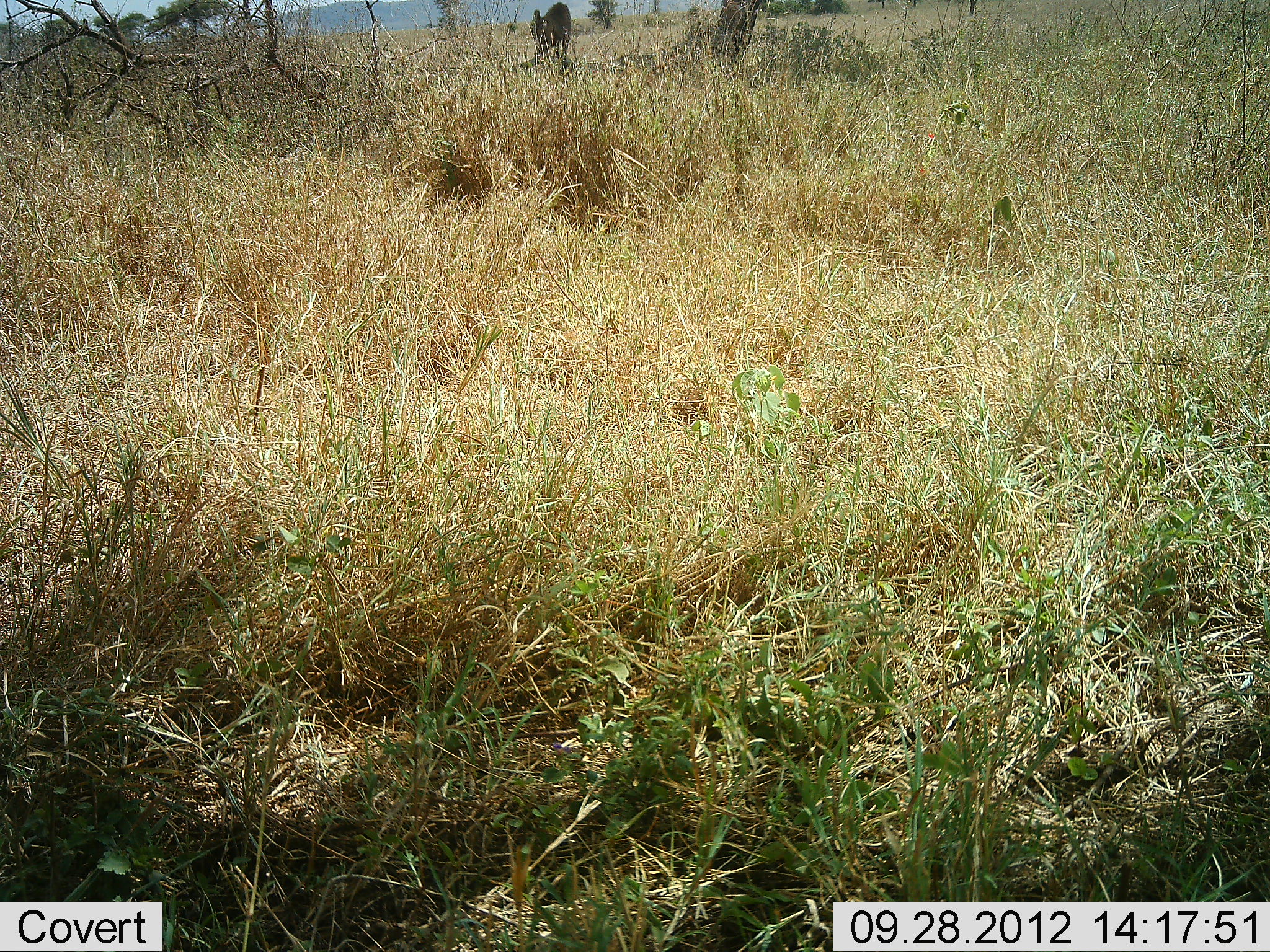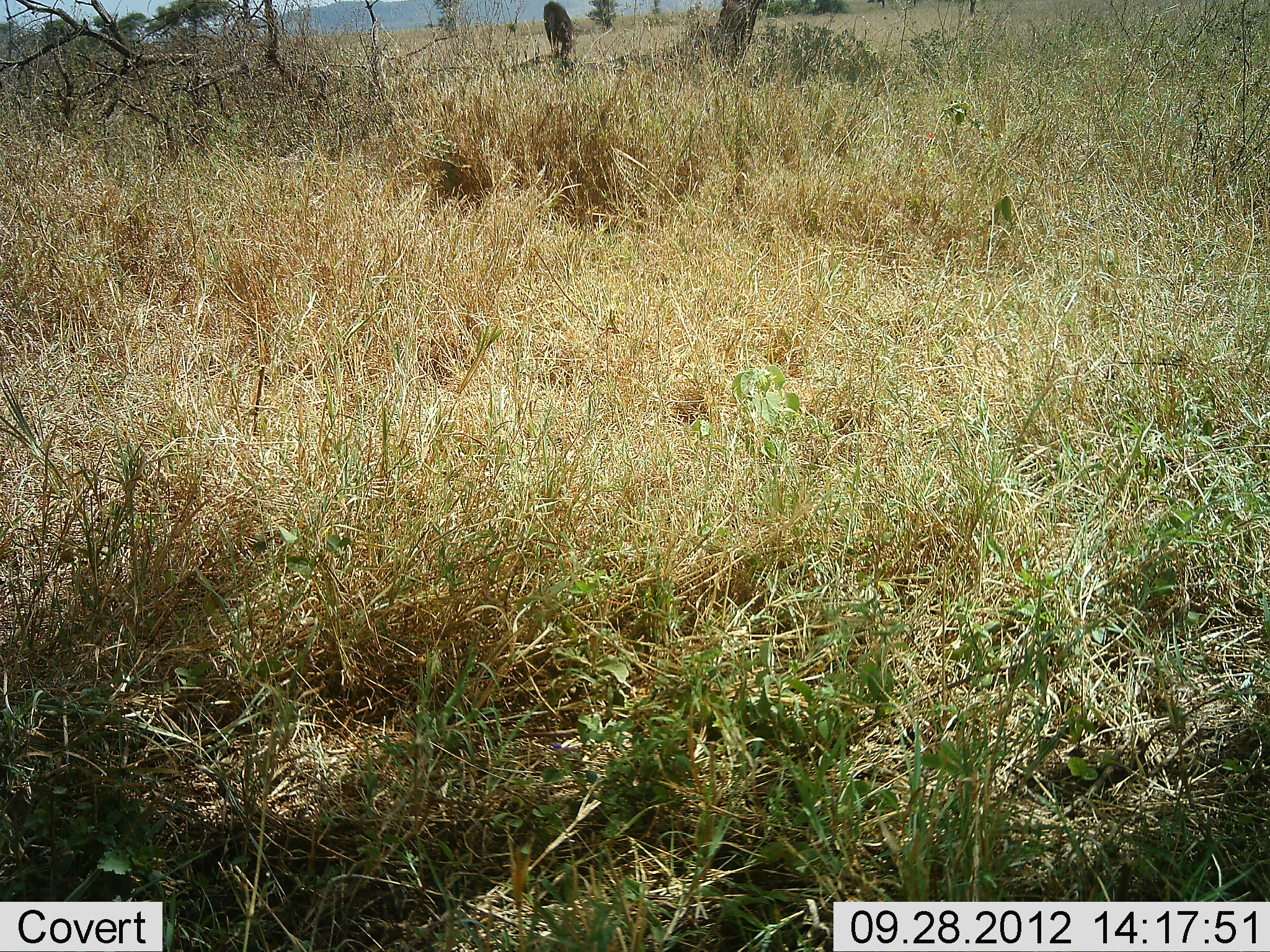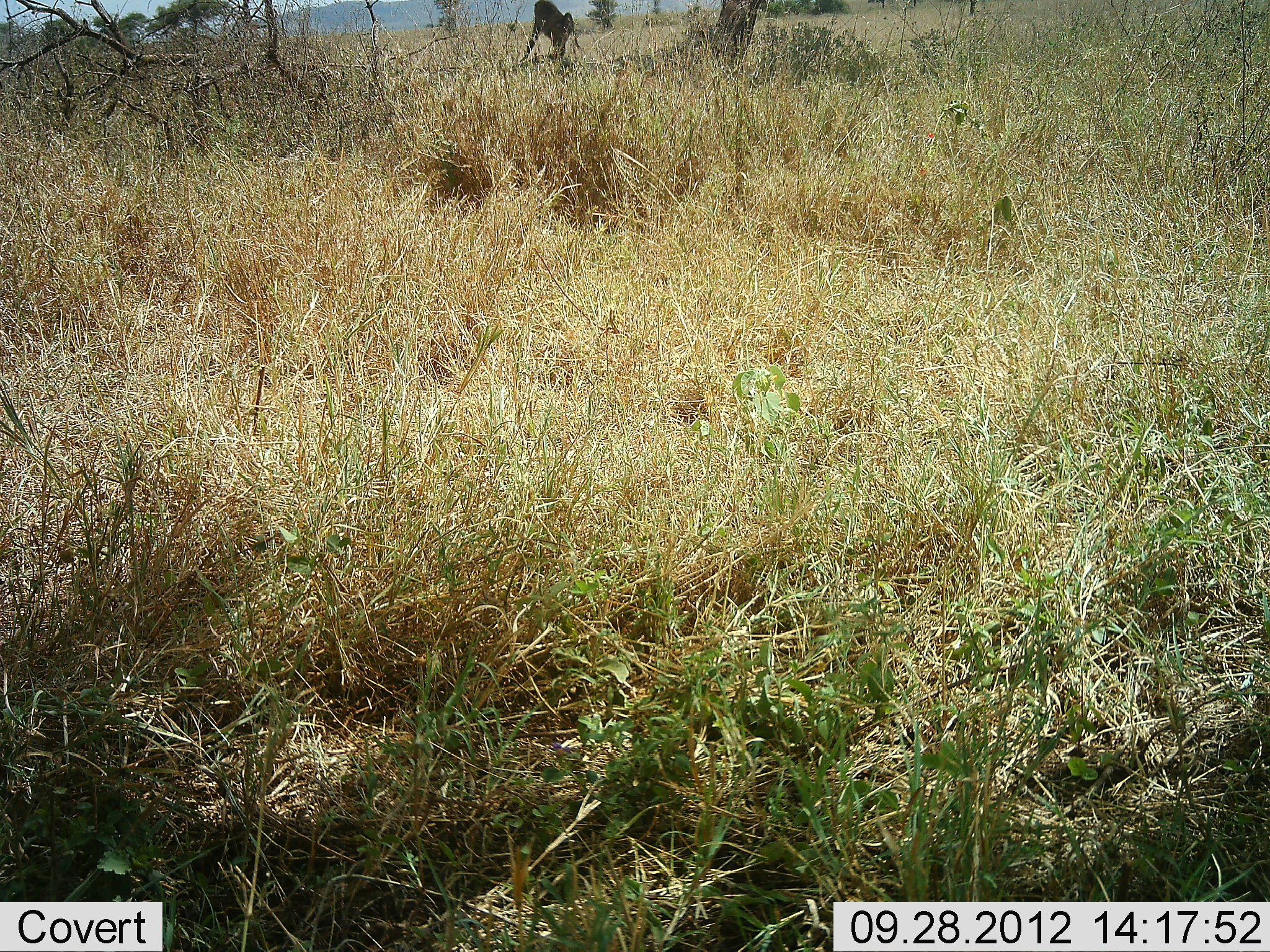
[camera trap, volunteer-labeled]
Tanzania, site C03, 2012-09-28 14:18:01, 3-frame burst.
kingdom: Animalia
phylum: Chordata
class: Mammalia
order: Primates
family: Cercopithecidae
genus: Papio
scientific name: Papio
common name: baboon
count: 1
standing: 30%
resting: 0%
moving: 70%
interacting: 0%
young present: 0%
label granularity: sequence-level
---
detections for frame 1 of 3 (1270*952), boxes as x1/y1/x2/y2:
animal: 713/0/765/62; 531/2/574/68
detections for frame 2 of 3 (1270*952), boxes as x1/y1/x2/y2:
animal: 714/0/764/68; 539/0/580/69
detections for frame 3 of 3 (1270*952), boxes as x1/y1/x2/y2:
animal: 520/0/582/65; 709/0/764/61